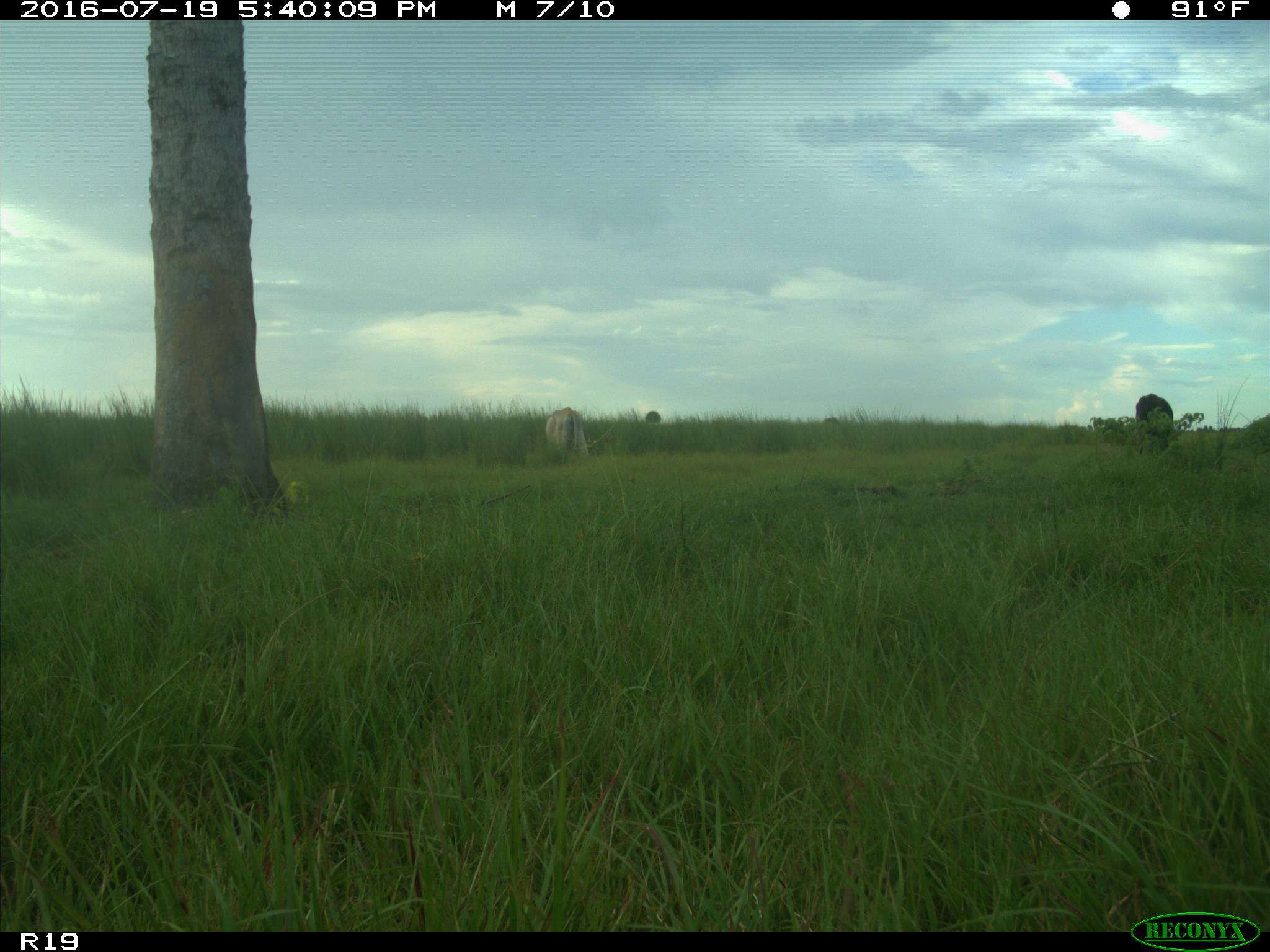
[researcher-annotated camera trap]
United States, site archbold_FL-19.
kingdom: Animalia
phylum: Chordata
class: Mammalia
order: Artiodactyla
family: Bovidae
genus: Bos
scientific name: Bos taurus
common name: domestic cow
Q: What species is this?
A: Bos taurus (domestic cow).